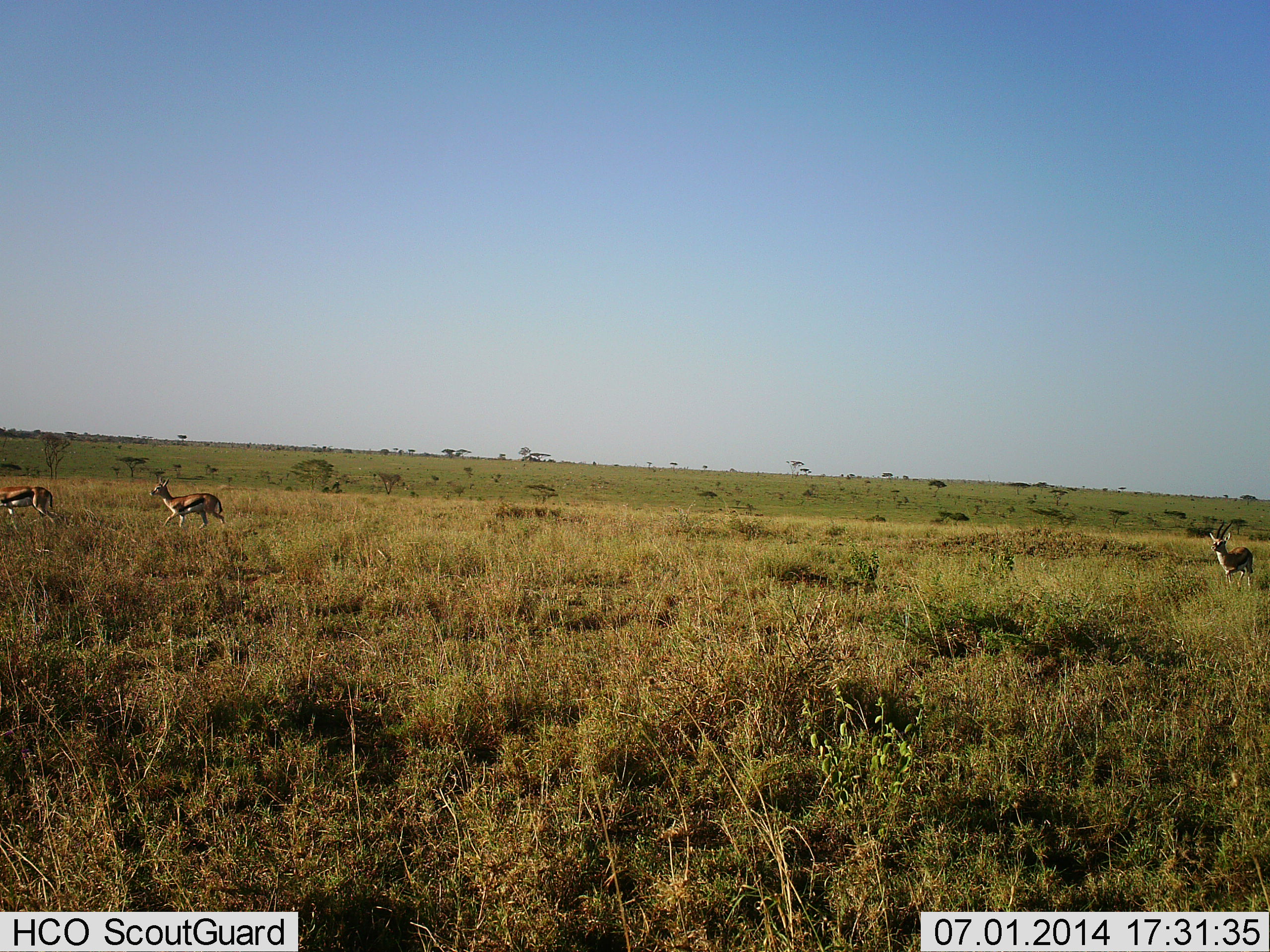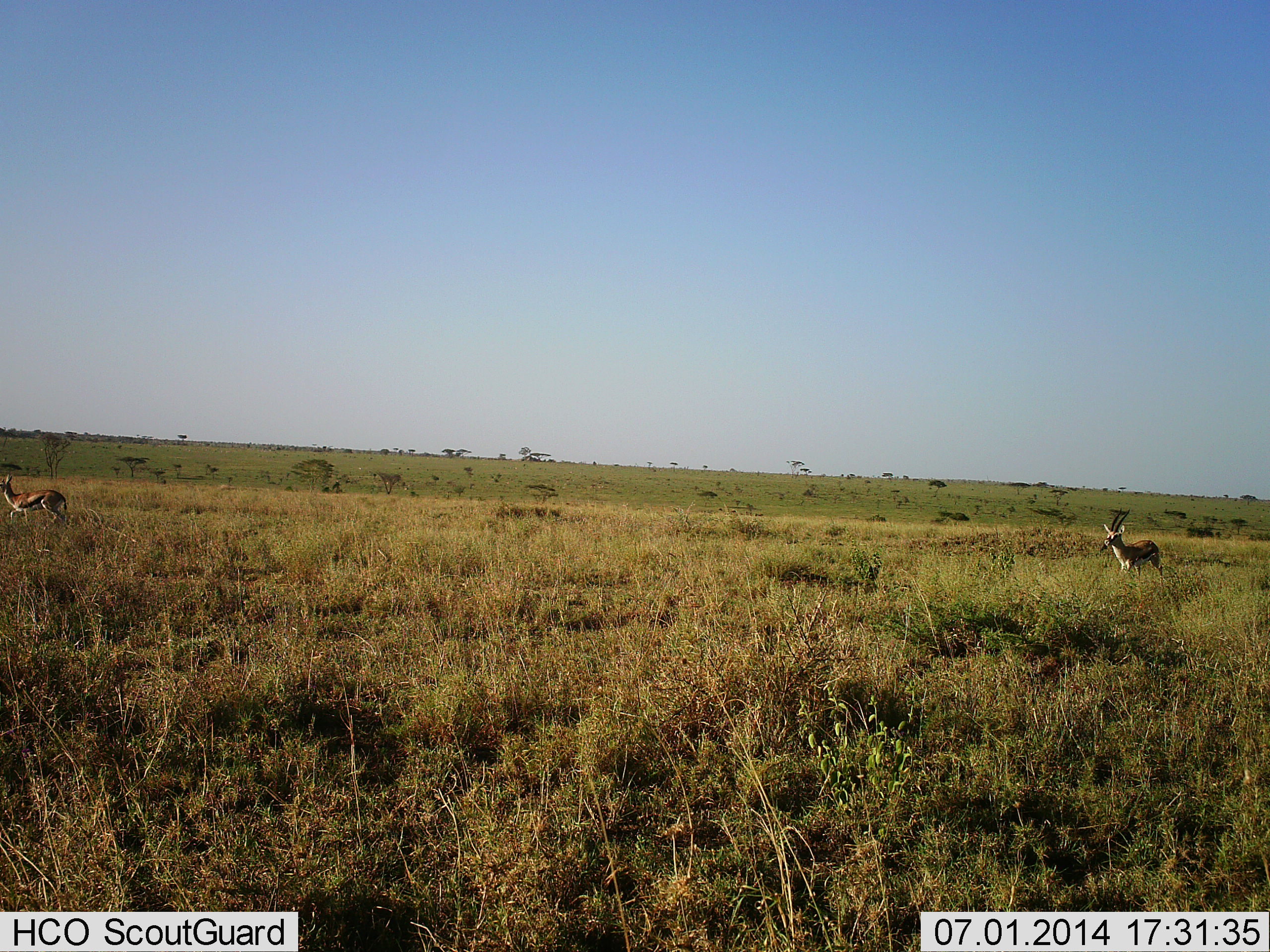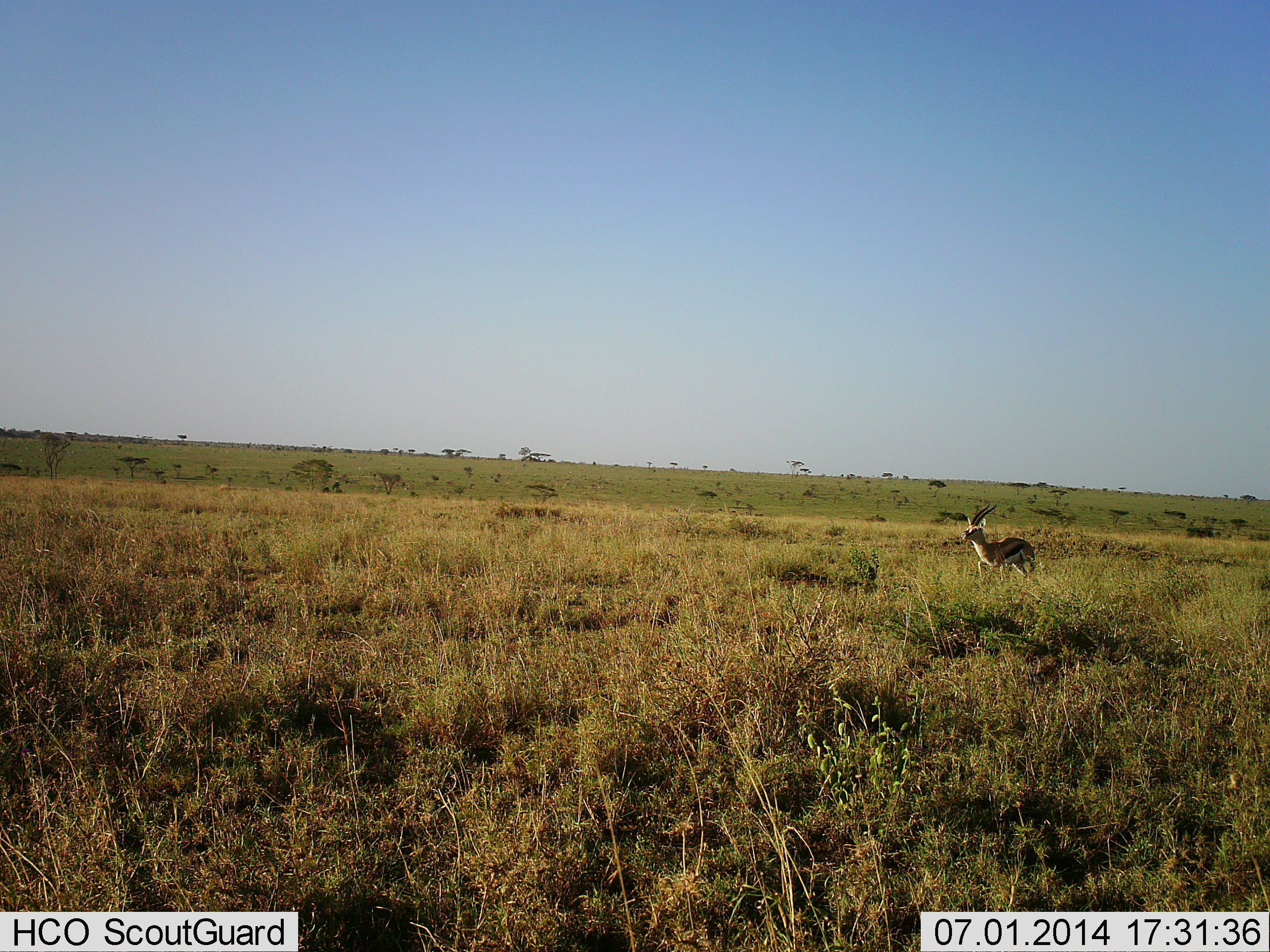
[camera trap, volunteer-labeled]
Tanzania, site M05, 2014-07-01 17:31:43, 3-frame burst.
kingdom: Animalia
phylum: Chordata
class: Mammalia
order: Artiodactyla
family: Bovidae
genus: Eudorcas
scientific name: Eudorcas thomsonii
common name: thomson's gazelle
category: gazellethomsons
Gazellethomsons (thomson's gazelle) (Eudorcas thomsonii), count 3. Behavior (volunteer vote fractions): standing 0%, resting 0%, moving 100%, interacting 0%. Young present (vote fraction): 0%. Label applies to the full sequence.